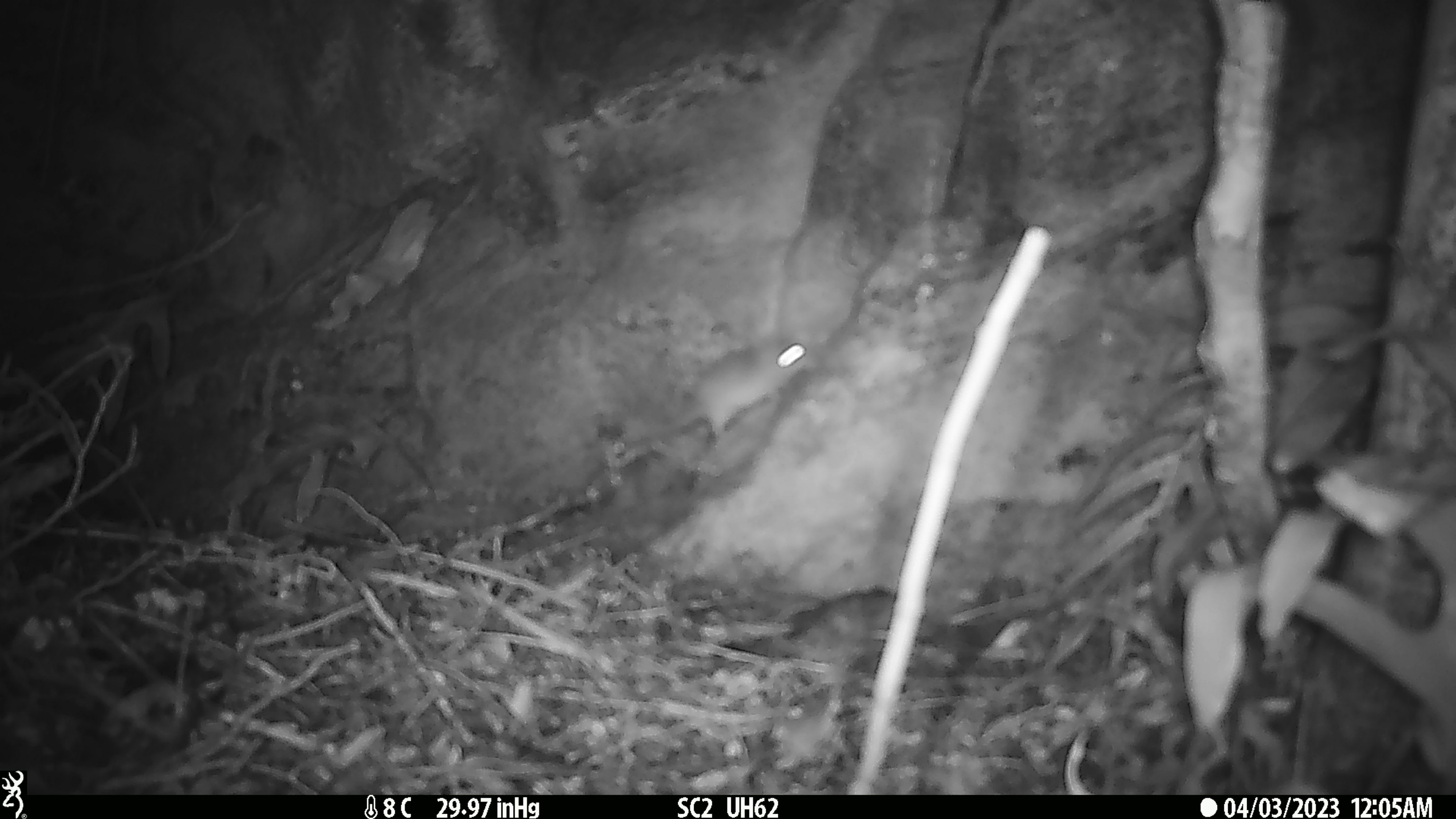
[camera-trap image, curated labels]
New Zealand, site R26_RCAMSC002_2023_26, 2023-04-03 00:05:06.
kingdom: Animalia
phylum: Chordata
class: Mammalia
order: Rodentia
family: Muridae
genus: Mus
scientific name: Mus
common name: mouse